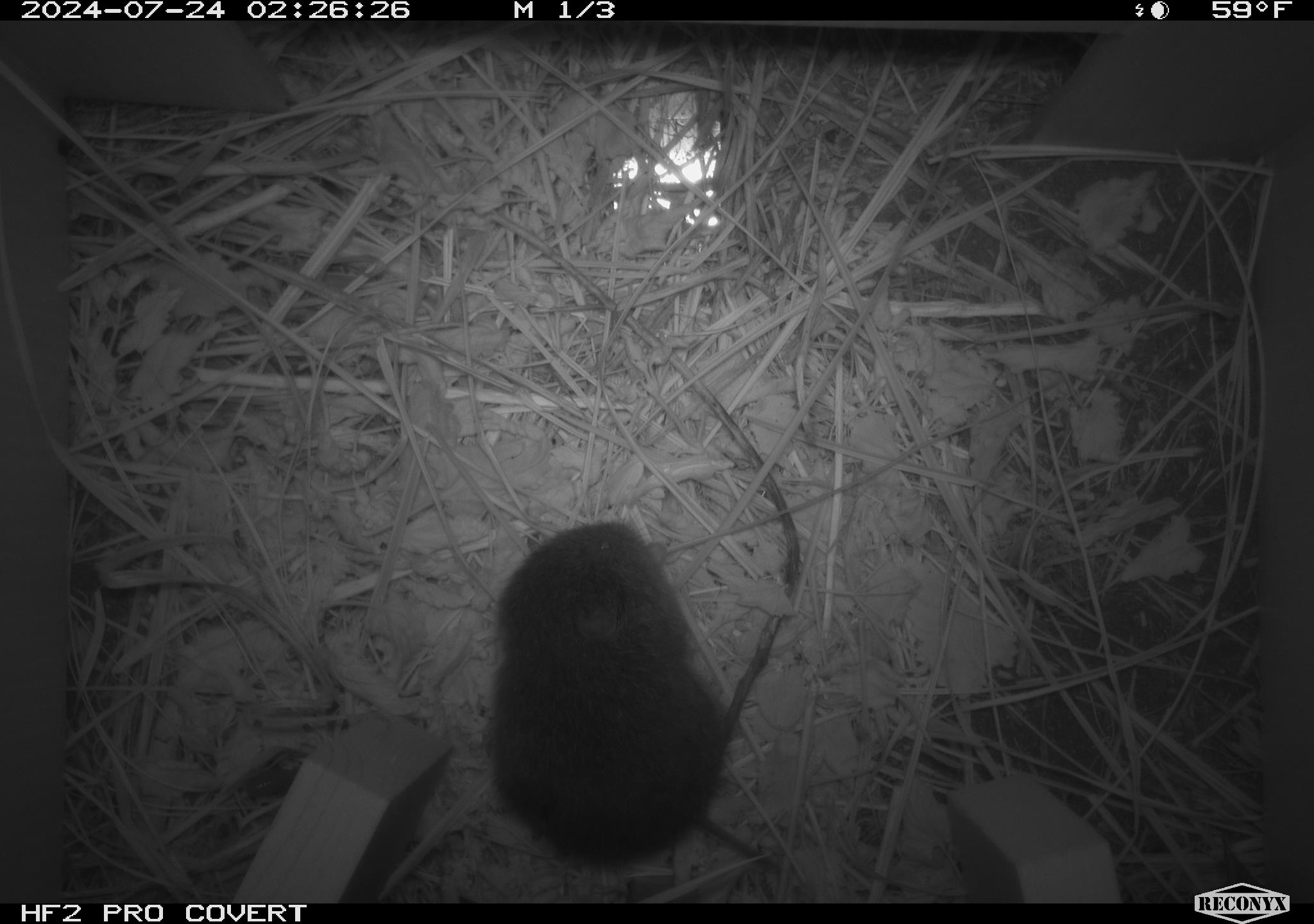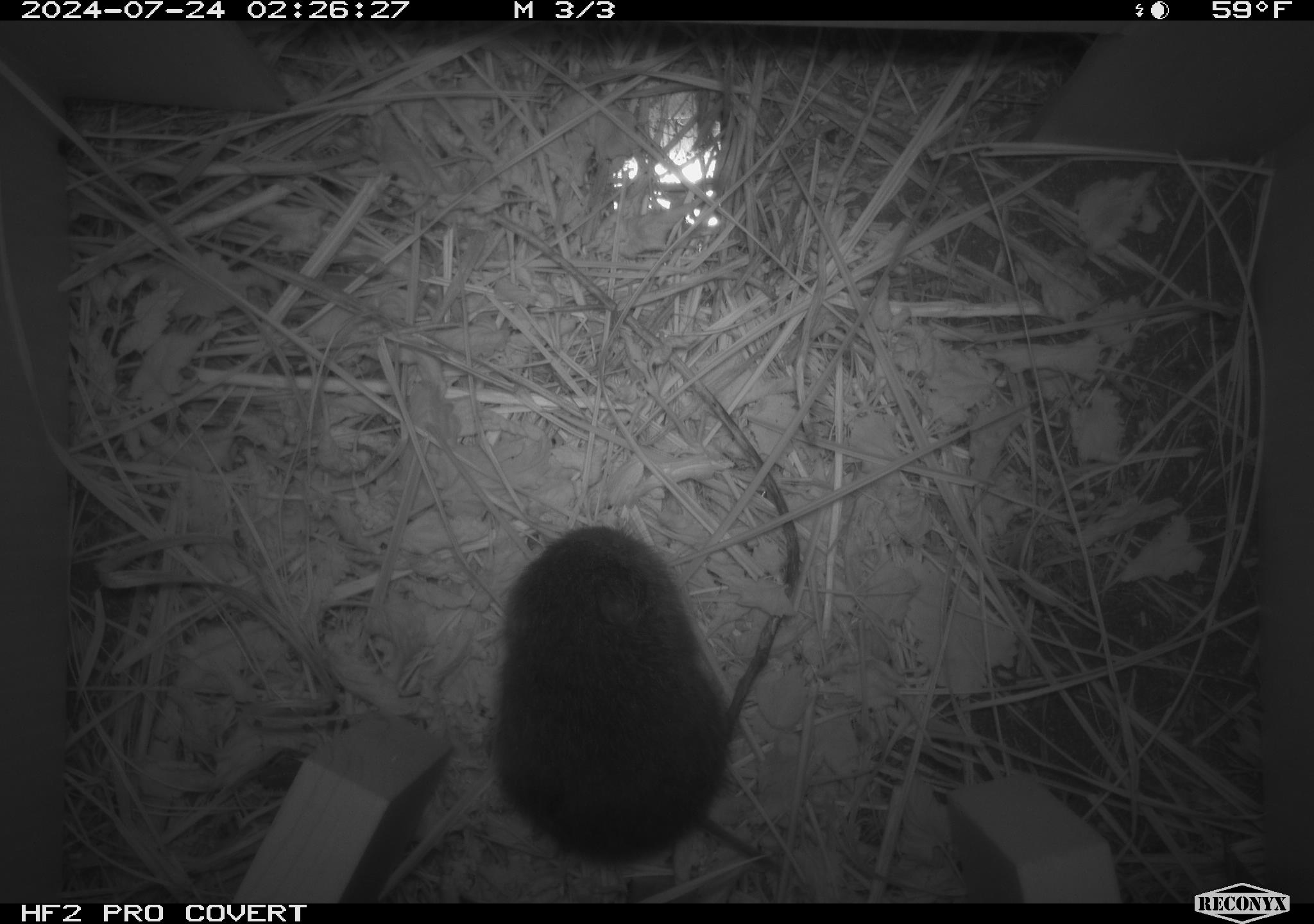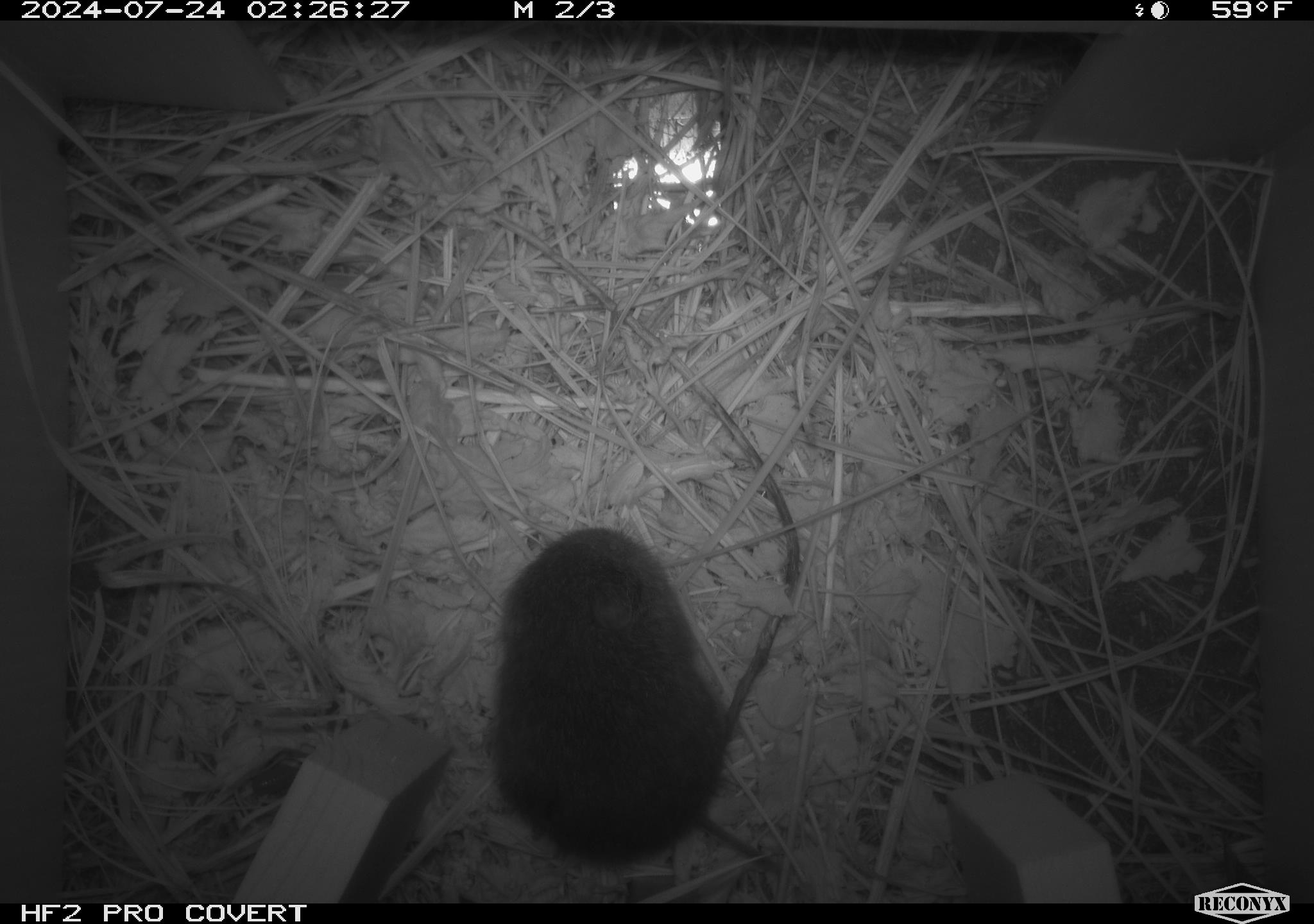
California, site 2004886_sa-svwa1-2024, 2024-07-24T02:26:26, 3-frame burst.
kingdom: Animalia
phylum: Chordata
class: Mammalia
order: Rodentia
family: Cricetidae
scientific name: Arvicolinae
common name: voles, lemmings, and muskrats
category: arvicolinae subfamily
Arvicolinae subfamily (voles, lemmings, and muskrats) (Arvicolinae).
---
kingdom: Animalia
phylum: Arthropoda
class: Insecta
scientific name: Insecta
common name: insect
Insect (Insecta).